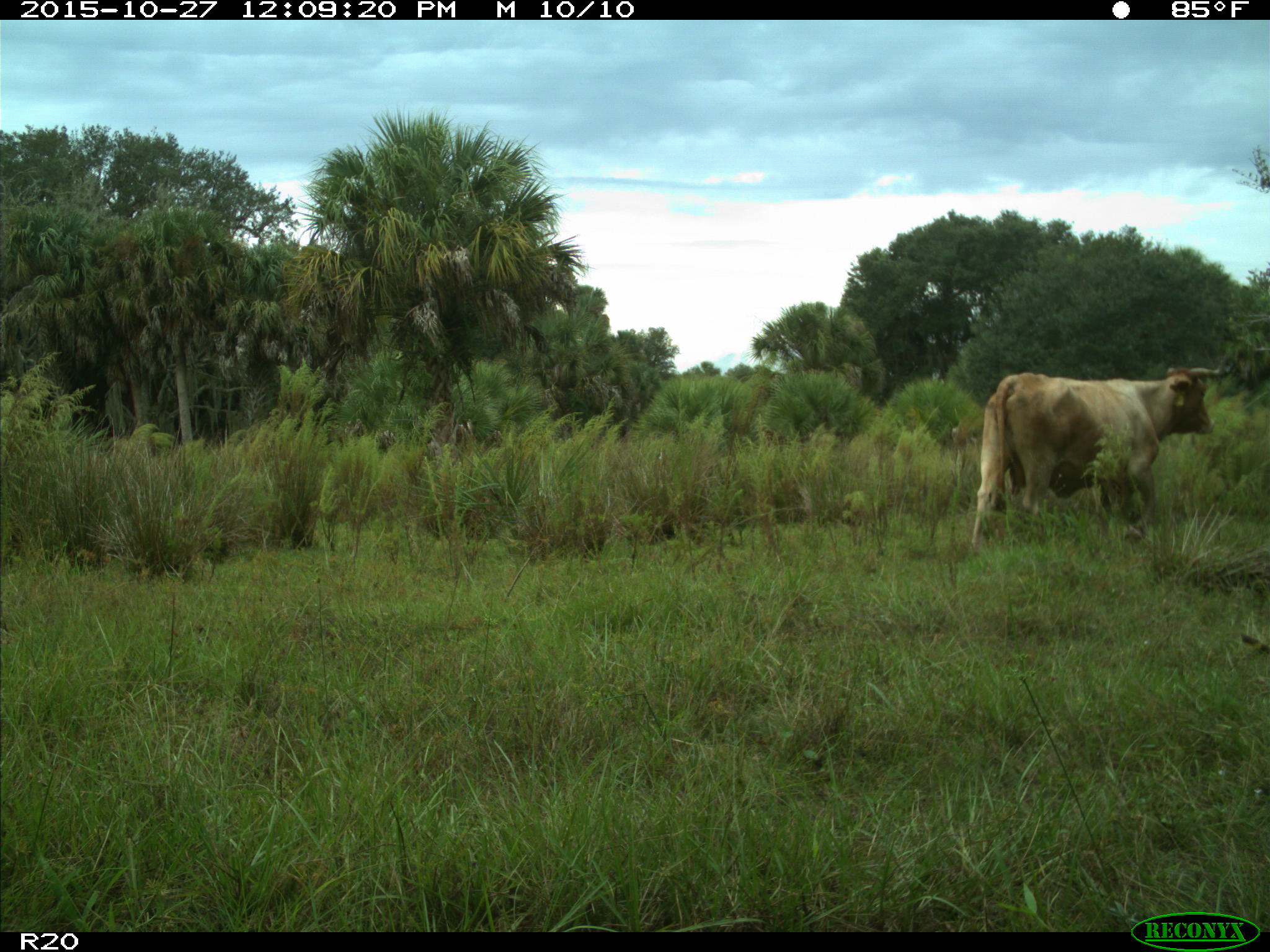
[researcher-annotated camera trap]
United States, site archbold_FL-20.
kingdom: Animalia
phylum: Chordata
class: Mammalia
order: Artiodactyla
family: Bovidae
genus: Bos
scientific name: Bos taurus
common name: domestic cow